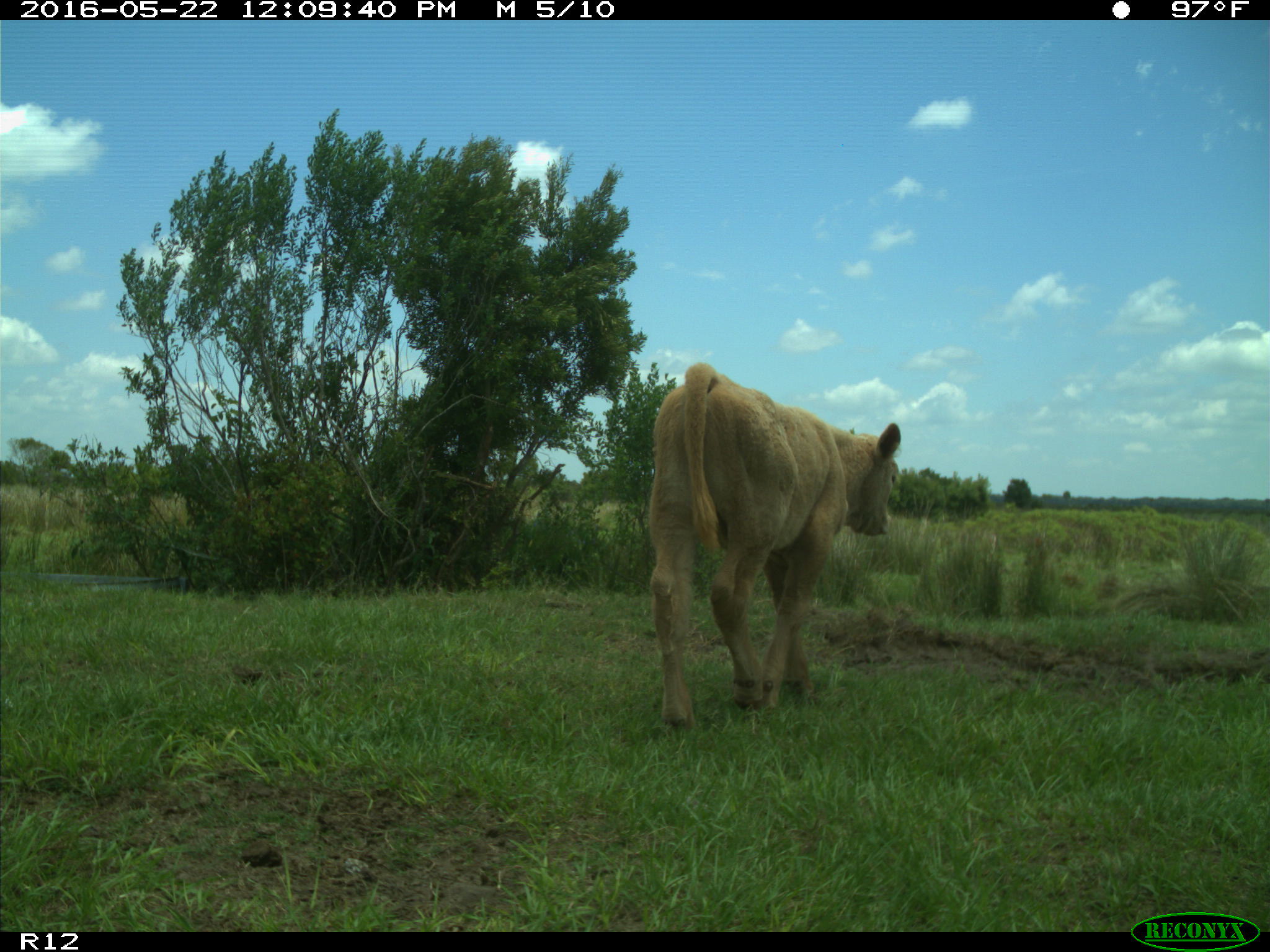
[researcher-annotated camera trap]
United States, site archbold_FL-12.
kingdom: Animalia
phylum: Chordata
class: Mammalia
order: Artiodactyla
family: Bovidae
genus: Bos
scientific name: Bos taurus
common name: domestic cow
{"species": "Bos taurus (domestic cow)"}